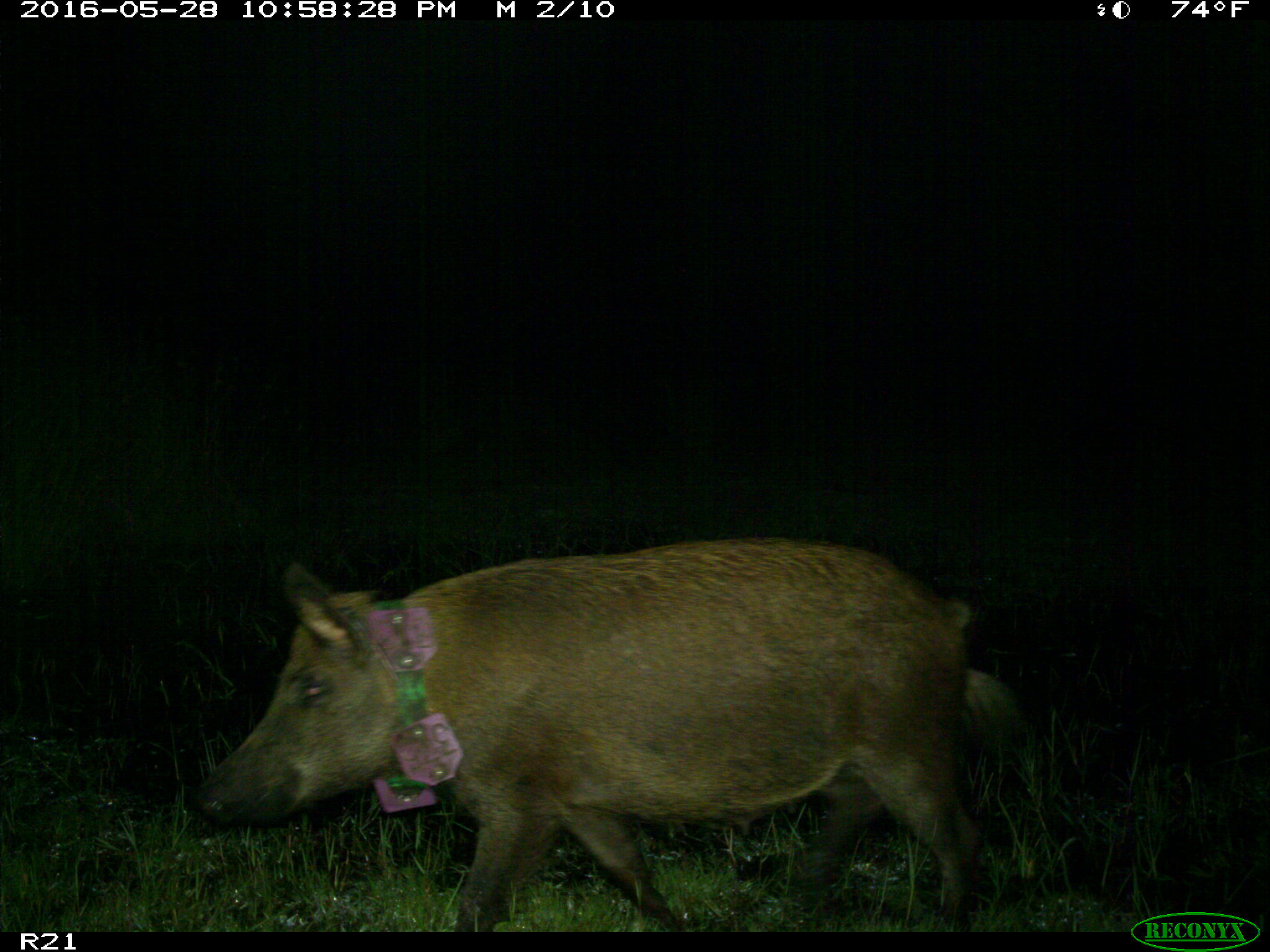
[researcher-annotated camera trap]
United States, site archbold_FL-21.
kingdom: Animalia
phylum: Chordata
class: Mammalia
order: Artiodactyla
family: Suidae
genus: Sus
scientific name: Sus scrofa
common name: wild boar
Sus scrofa (wild boar).